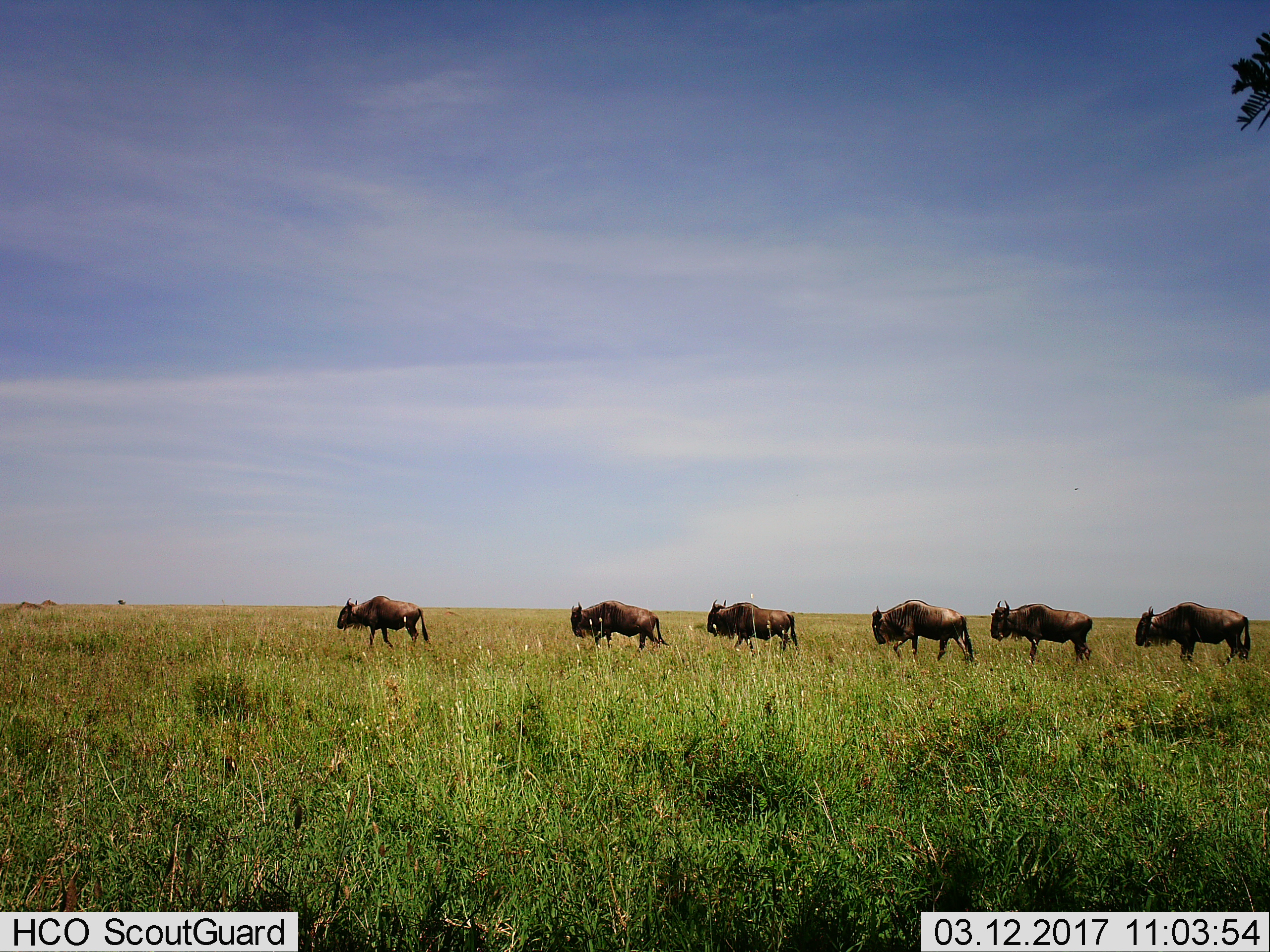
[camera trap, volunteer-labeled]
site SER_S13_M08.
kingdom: Animalia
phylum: Chordata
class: Mammalia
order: Artiodactyla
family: Bovidae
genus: Connochaetes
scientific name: Connochaetes taurinus taurinus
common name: blue wildebeest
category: wildebeestblue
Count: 6.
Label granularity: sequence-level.